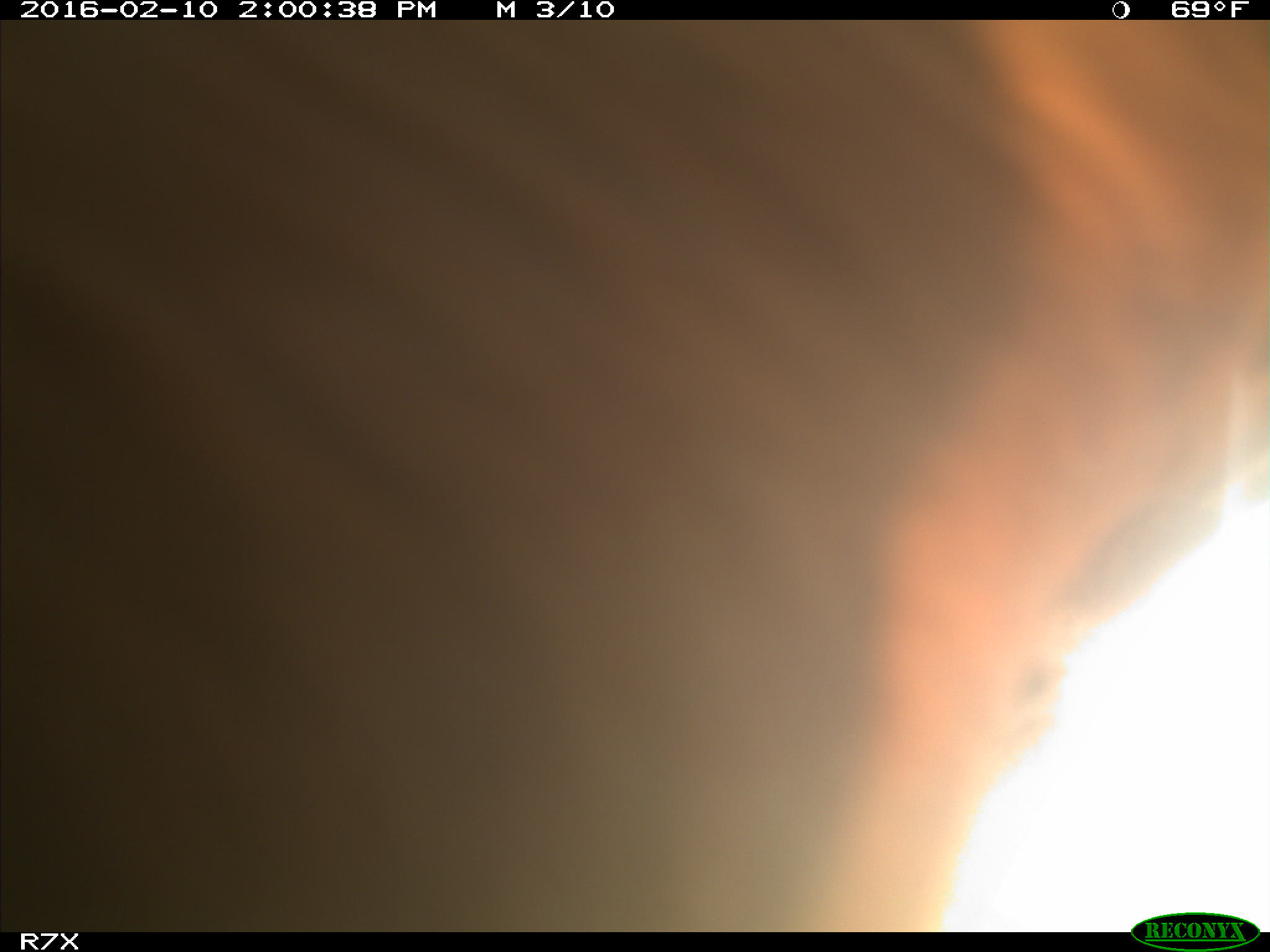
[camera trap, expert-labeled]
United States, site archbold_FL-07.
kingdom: Animalia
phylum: Chordata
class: Mammalia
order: Artiodactyla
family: Bovidae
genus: Bos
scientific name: Bos taurus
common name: domestic cow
Bos taurus (domestic cow).